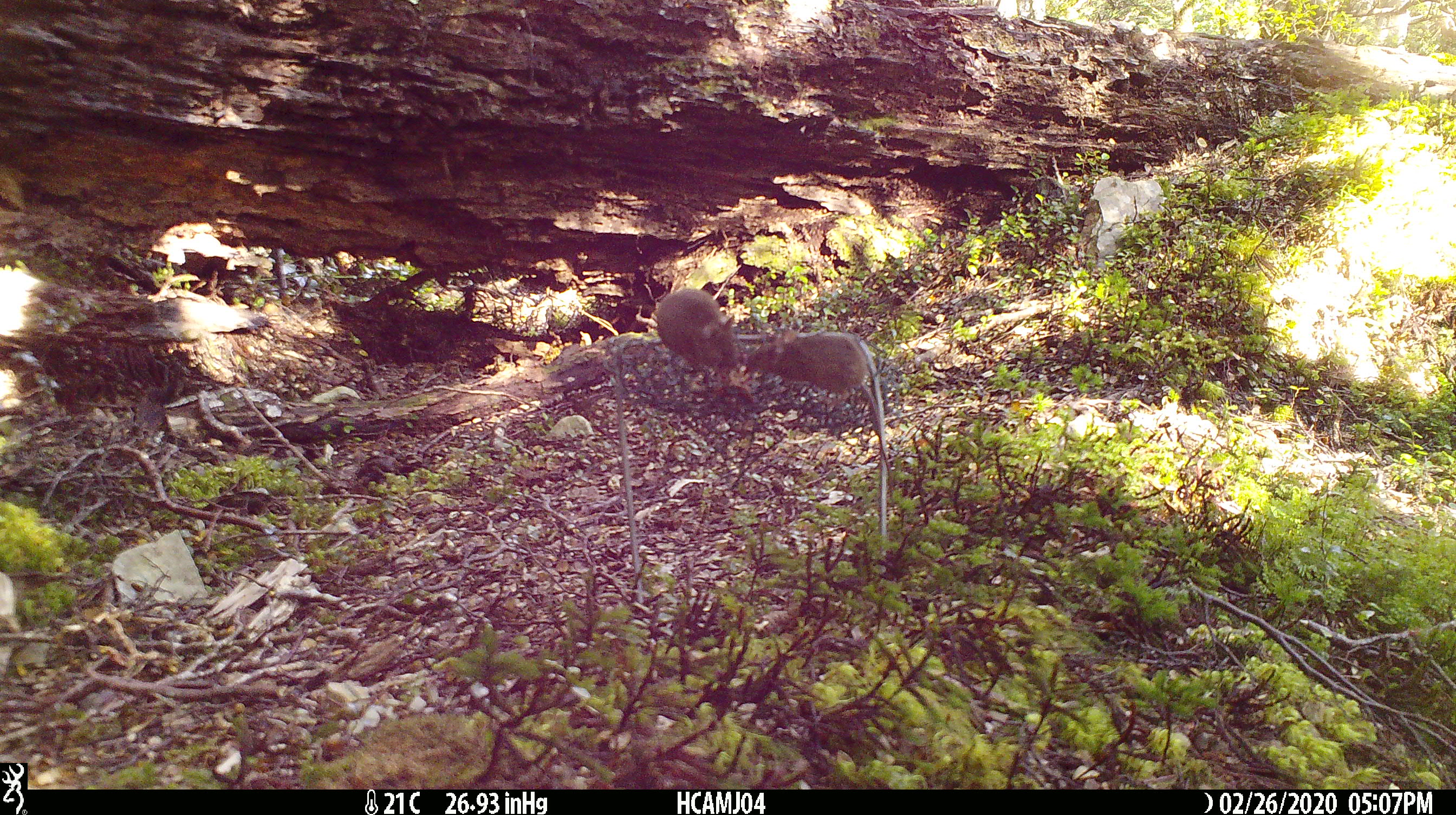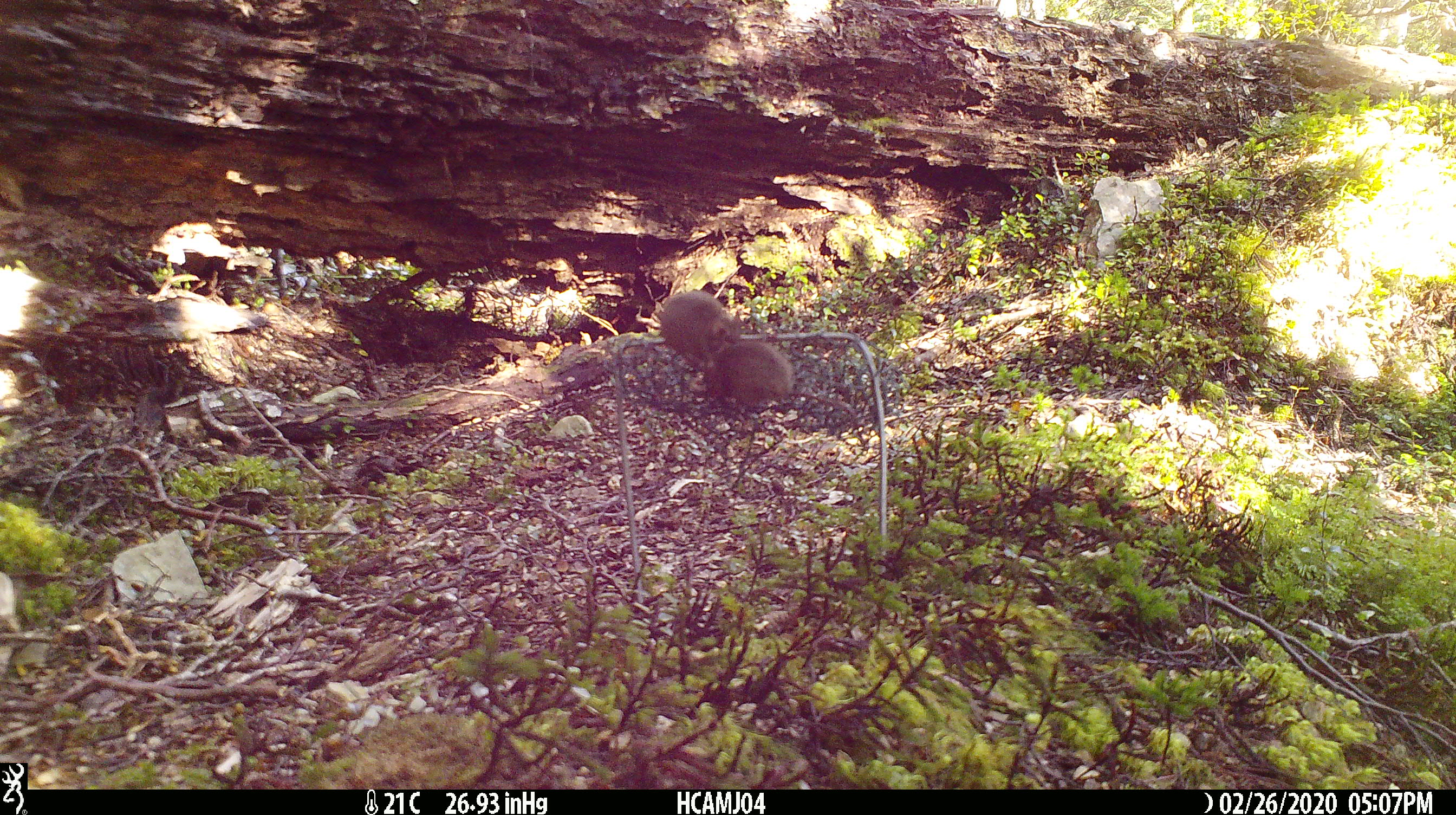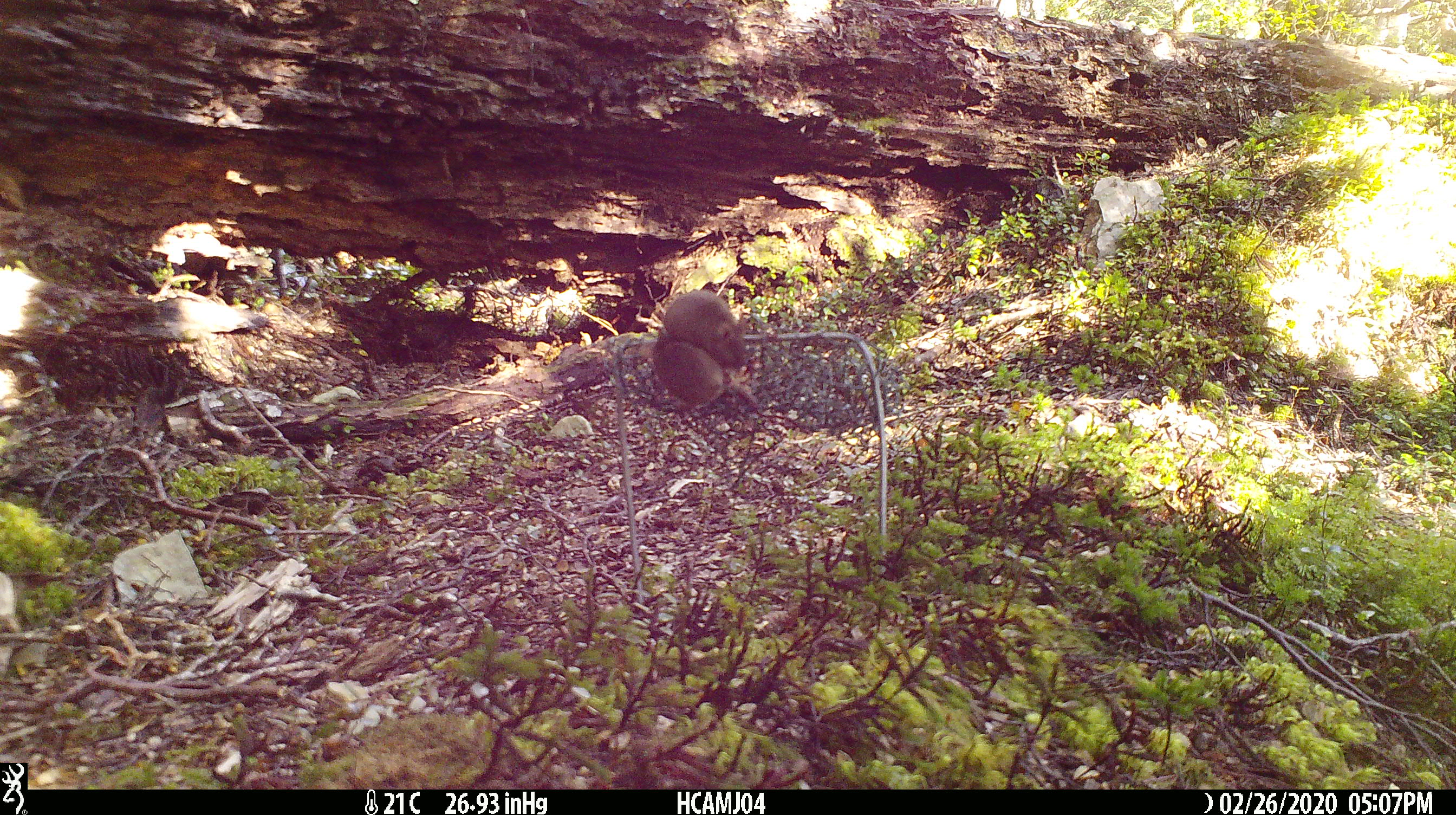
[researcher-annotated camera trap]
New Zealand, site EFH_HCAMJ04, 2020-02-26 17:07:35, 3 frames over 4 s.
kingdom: Animalia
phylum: Chordata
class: Mammalia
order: Rodentia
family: Muridae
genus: Mus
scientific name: Mus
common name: mouse